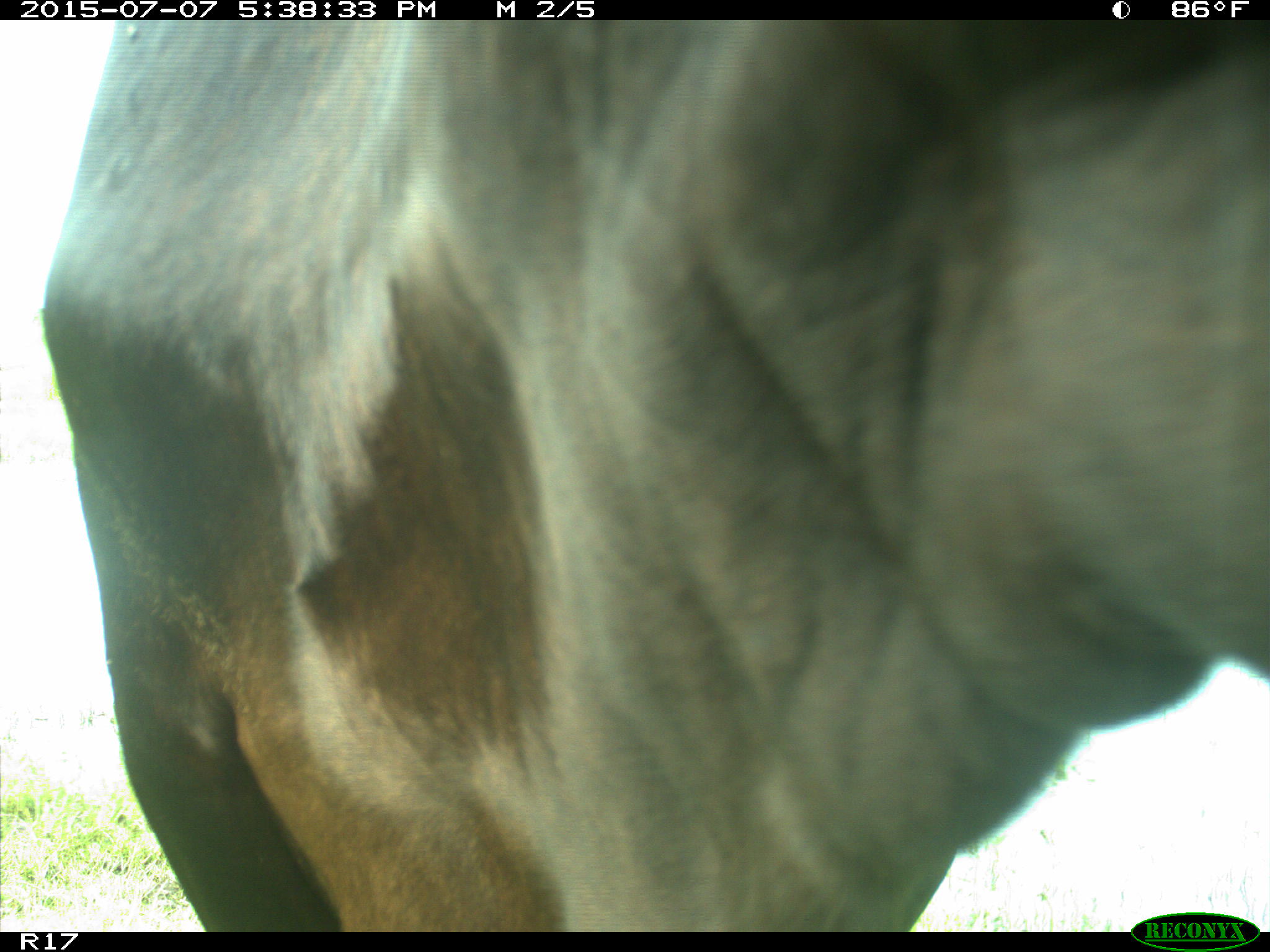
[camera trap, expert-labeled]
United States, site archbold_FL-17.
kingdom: Animalia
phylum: Chordata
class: Mammalia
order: Artiodactyla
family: Bovidae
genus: Bos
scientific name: Bos taurus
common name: domestic cow